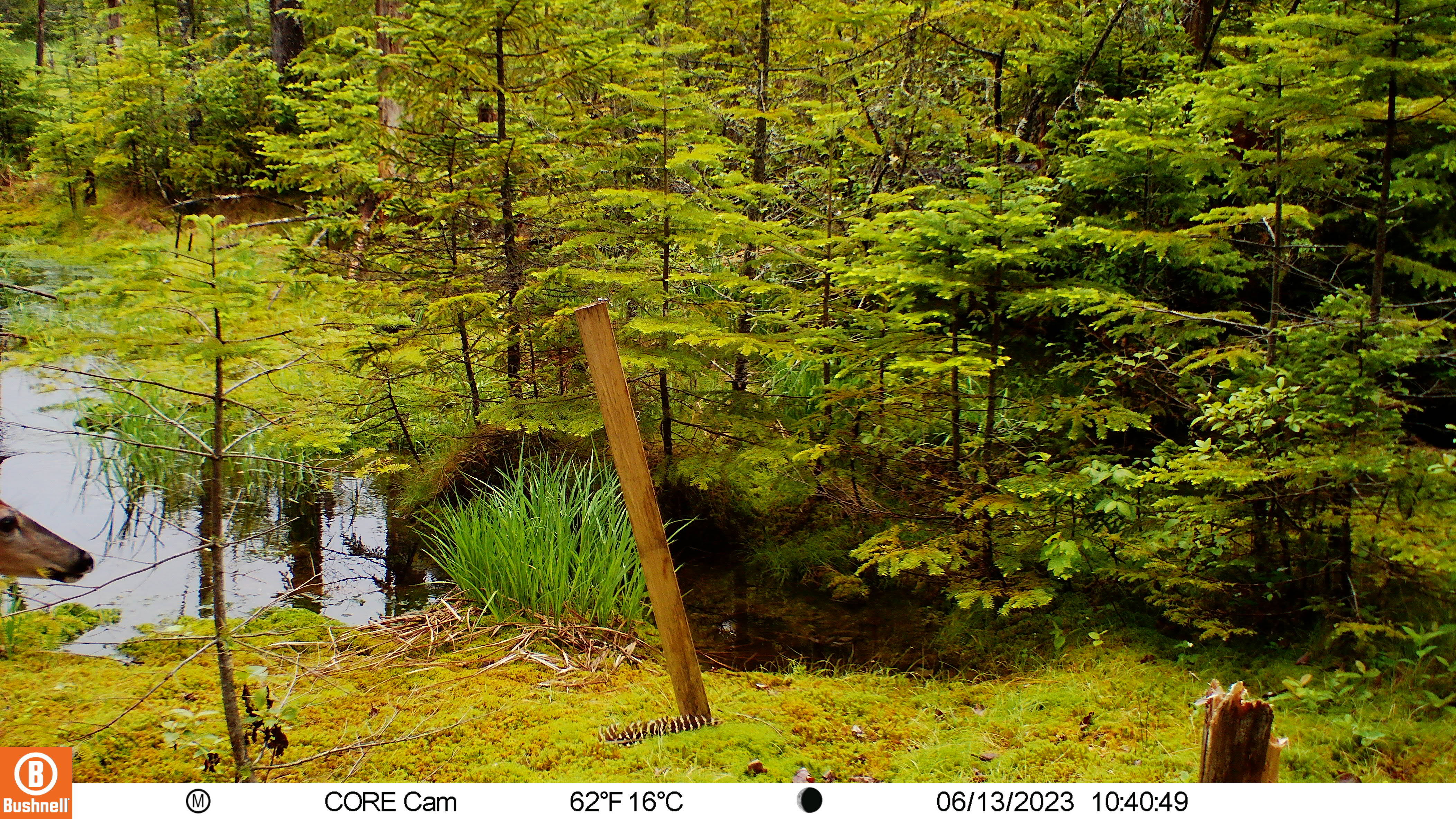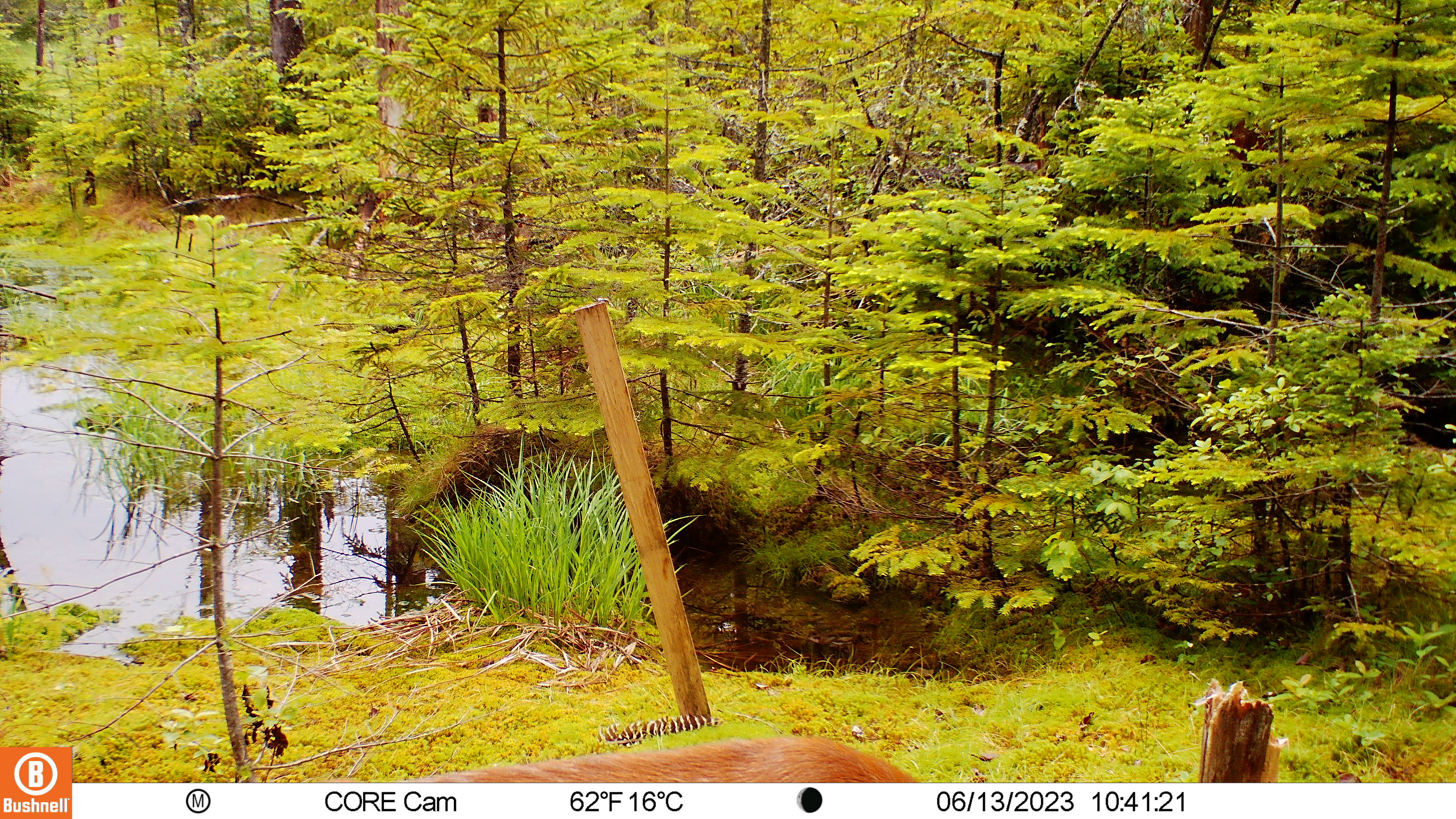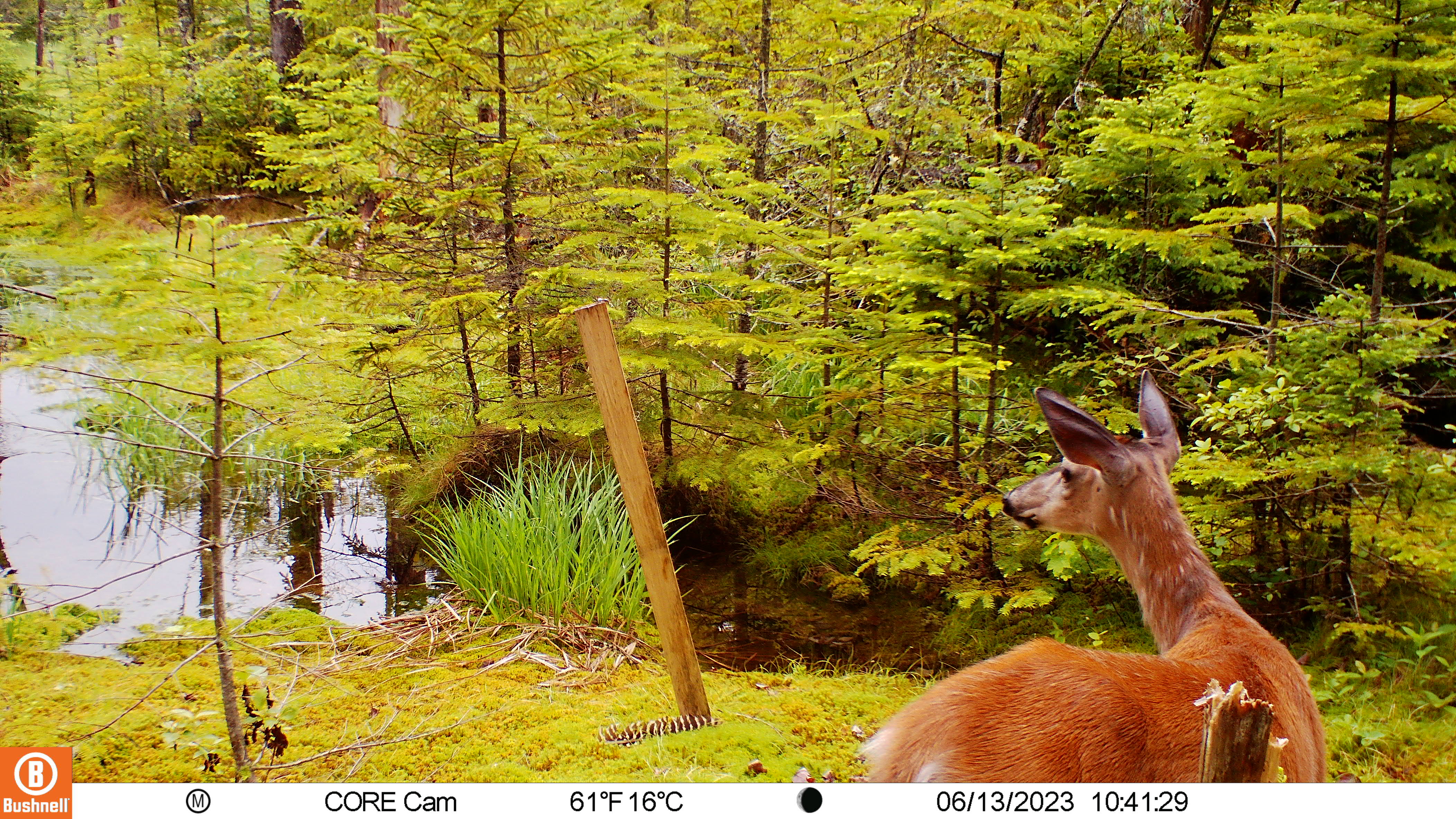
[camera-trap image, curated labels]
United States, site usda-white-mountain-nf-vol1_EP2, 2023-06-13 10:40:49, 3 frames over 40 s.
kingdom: Animalia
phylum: Chordata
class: Mammalia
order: Artiodactyla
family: Cervidae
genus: Odocoileus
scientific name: Odocoileus virginianus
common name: white-tailed deer